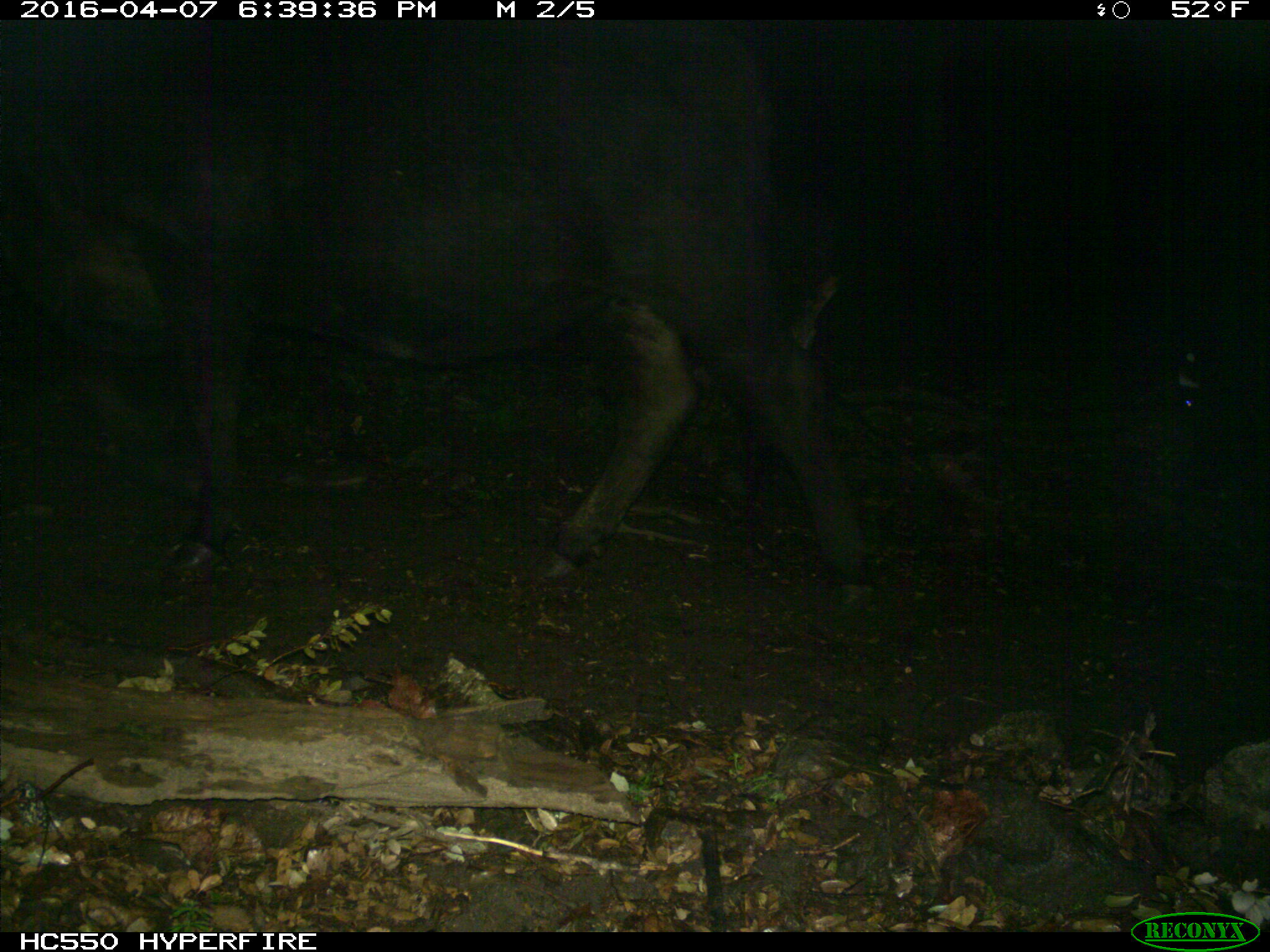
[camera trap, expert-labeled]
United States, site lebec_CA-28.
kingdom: Animalia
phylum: Chordata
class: Mammalia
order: Artiodactyla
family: Bovidae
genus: Bos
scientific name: Bos taurus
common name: domestic cow